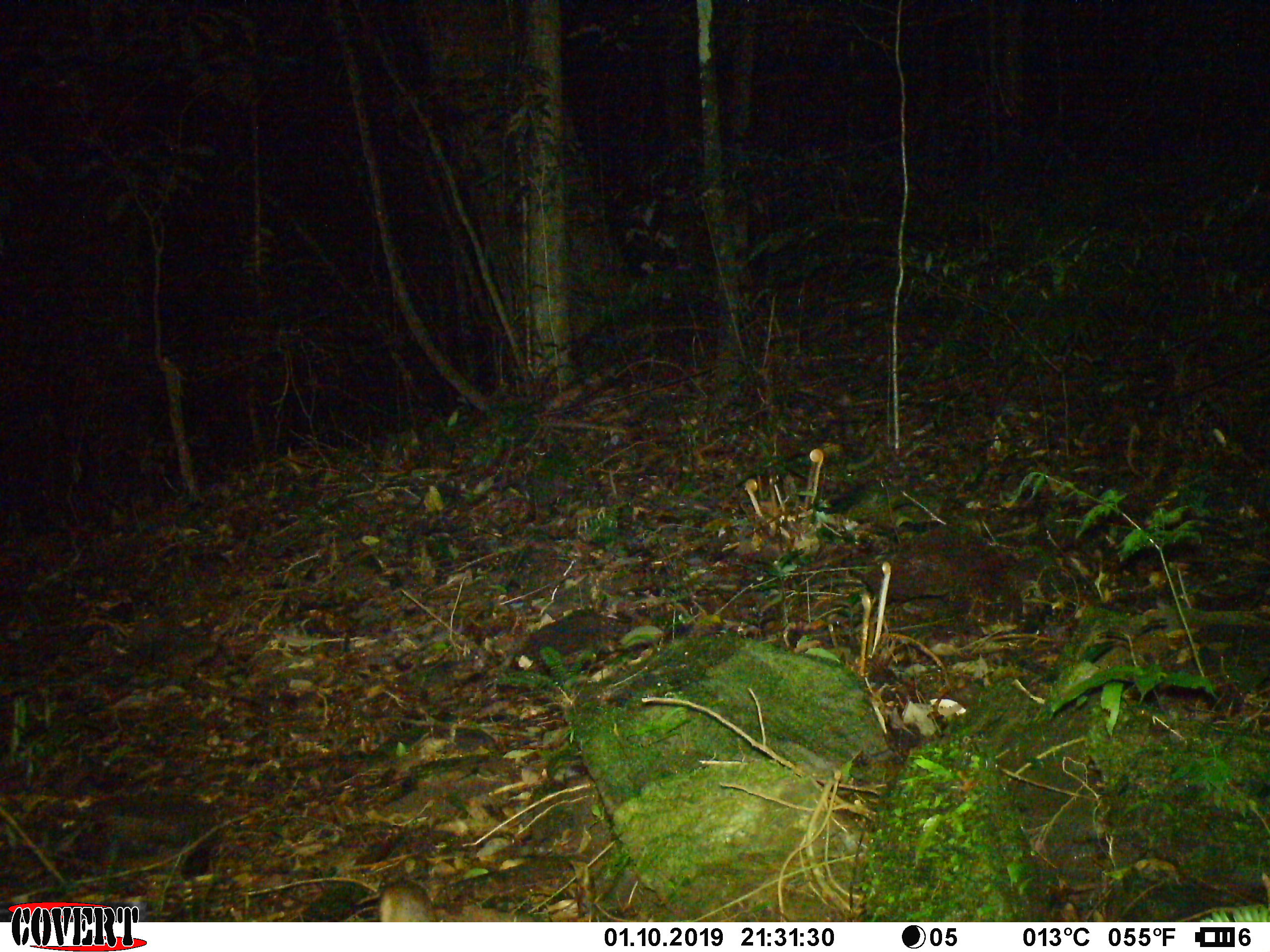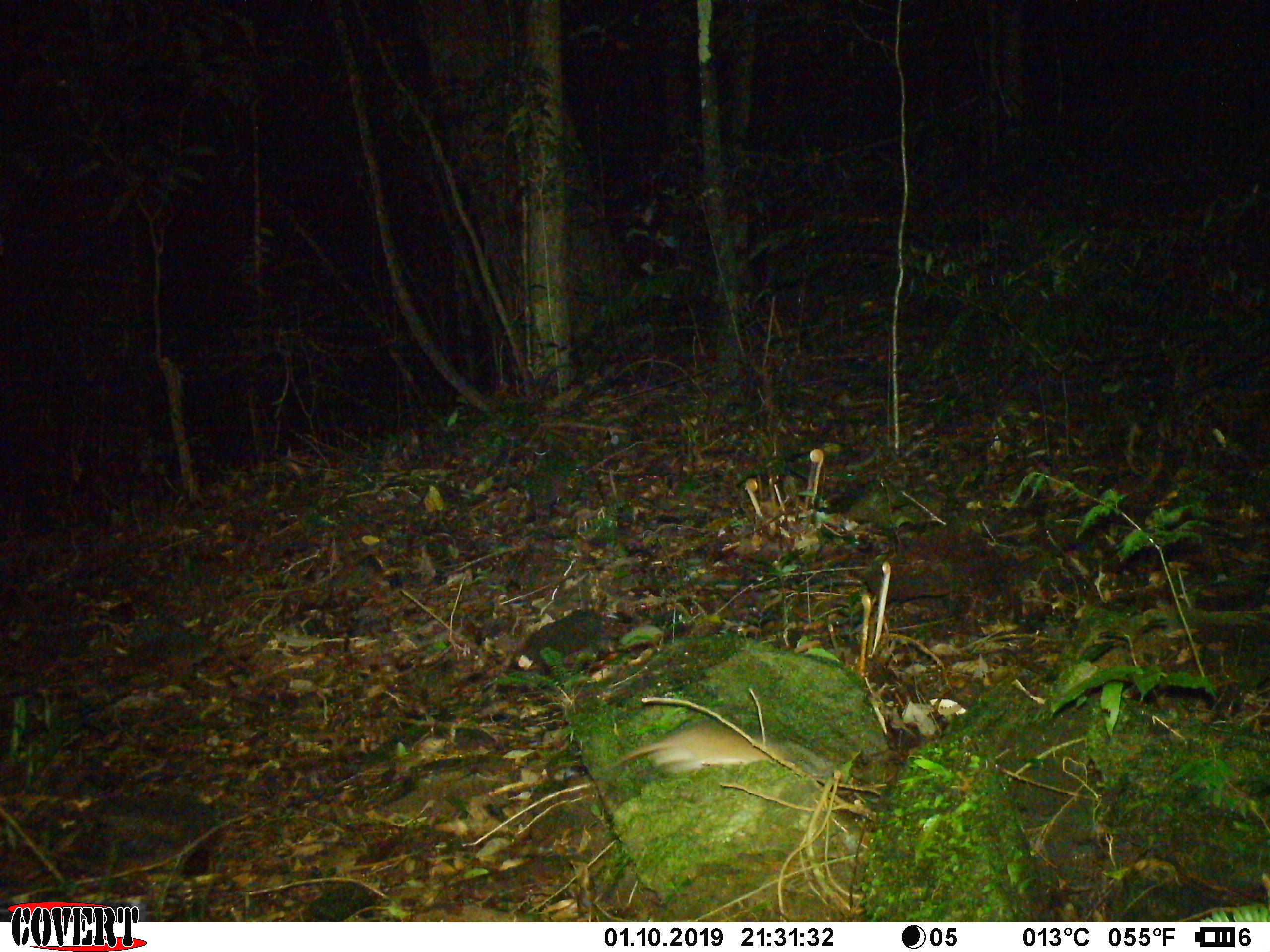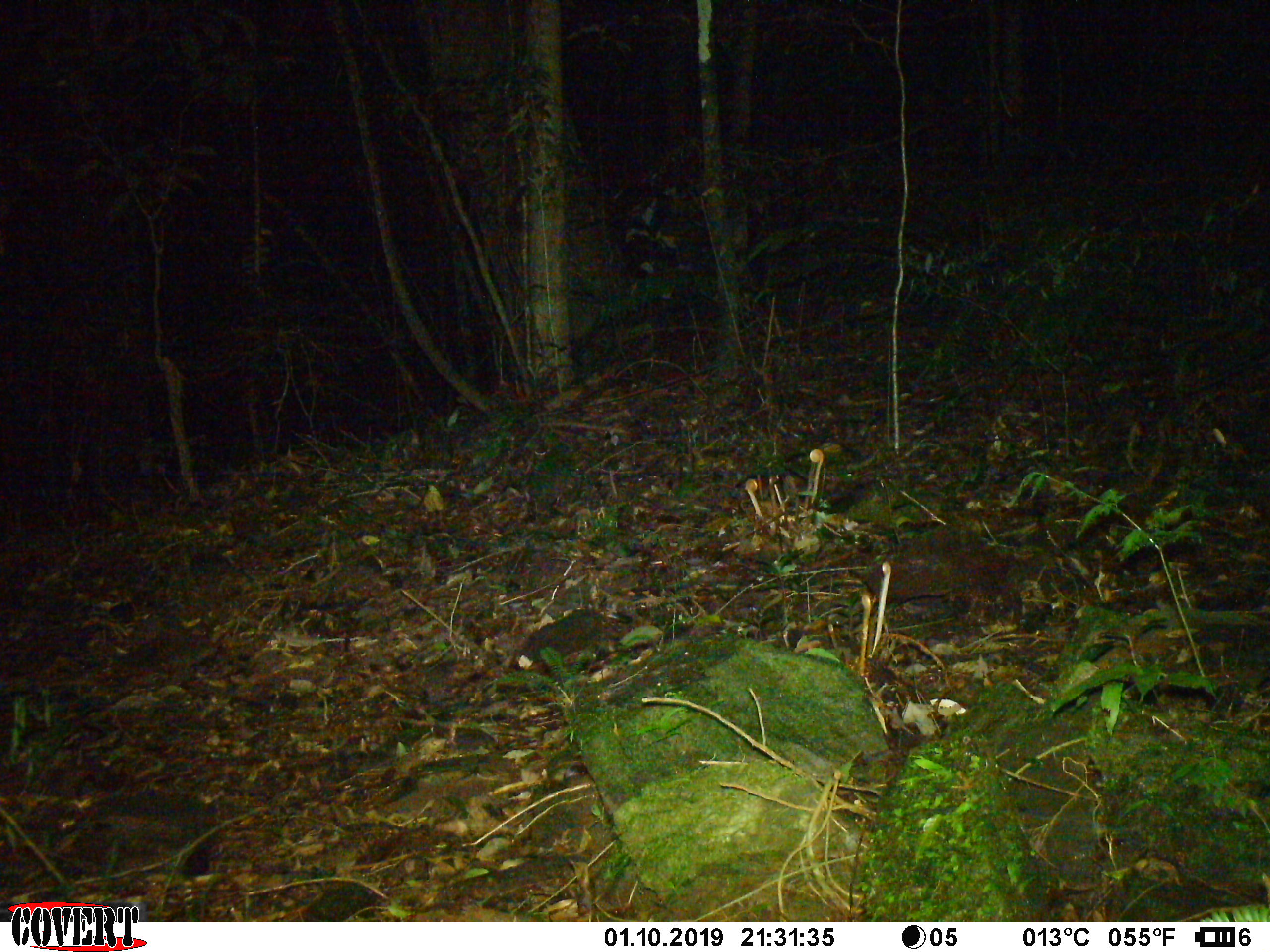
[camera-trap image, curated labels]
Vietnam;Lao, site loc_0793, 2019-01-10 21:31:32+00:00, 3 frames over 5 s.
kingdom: Animalia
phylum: Chordata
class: Mammalia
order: Rodentia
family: Muridae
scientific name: Muridae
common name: old-world mice and rats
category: unidentified murid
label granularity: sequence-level